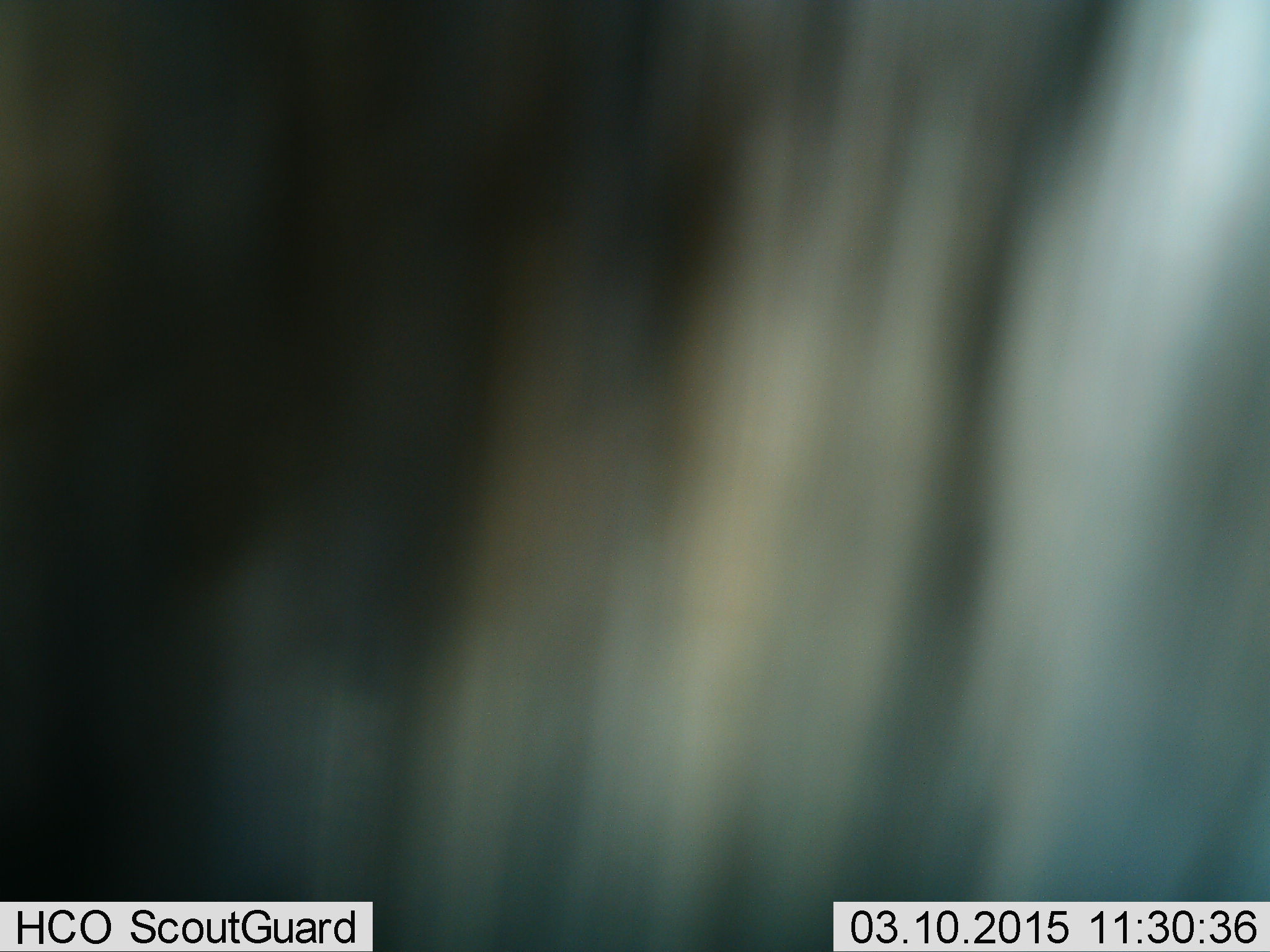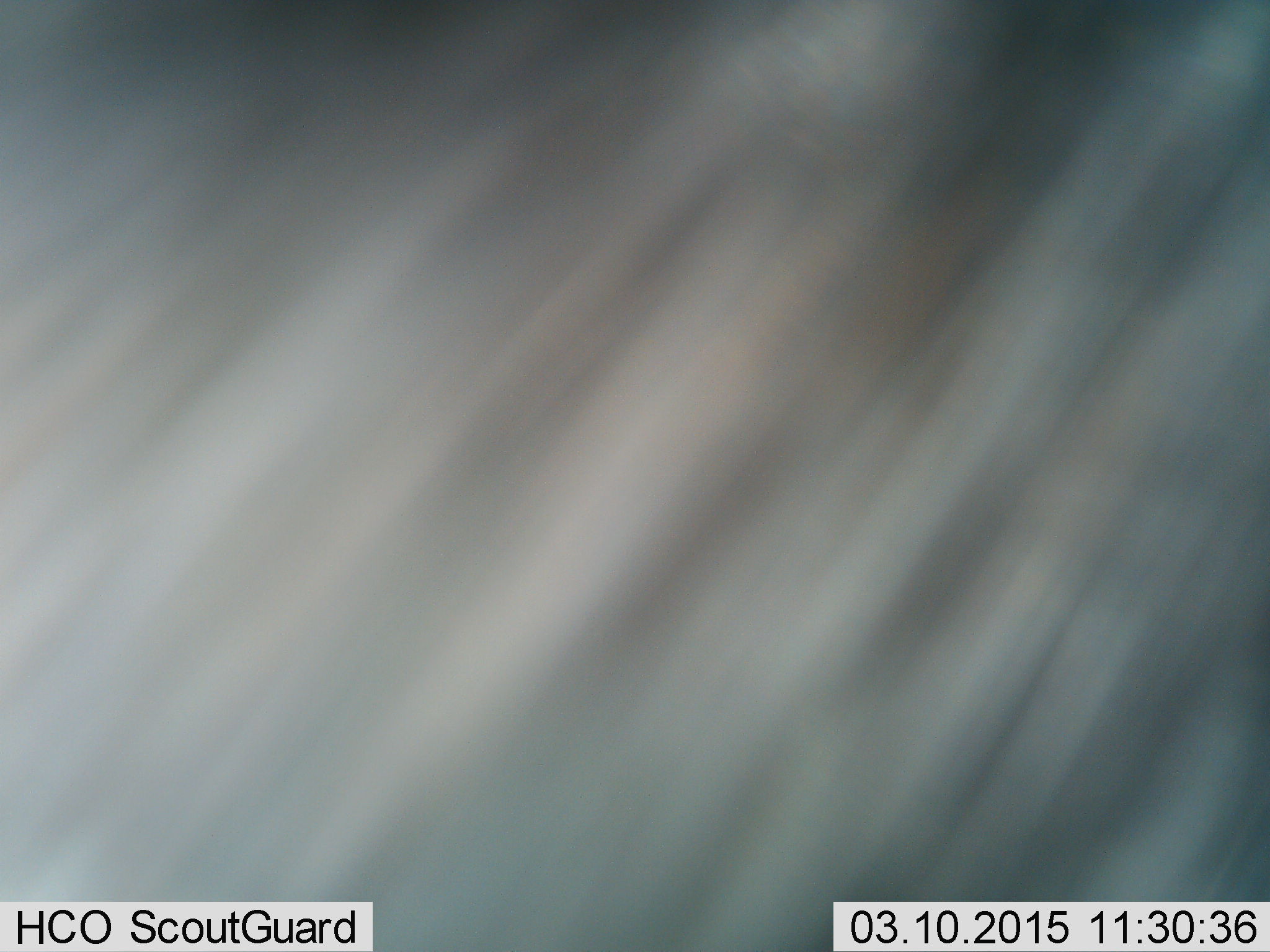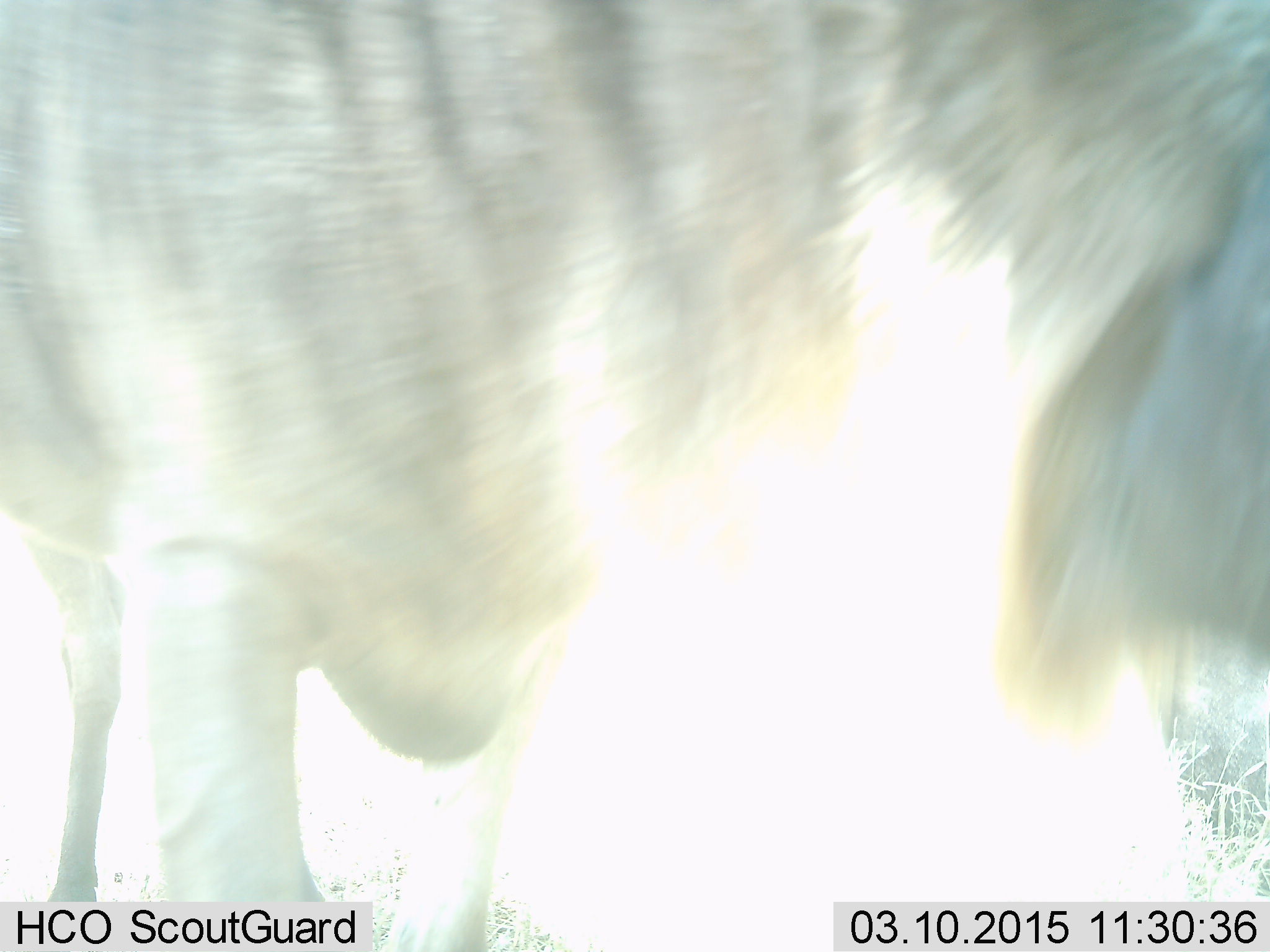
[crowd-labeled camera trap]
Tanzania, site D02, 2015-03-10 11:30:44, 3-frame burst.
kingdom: Animalia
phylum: Chordata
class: Mammalia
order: Artiodactyla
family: Bovidae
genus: Connochaetes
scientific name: Connochaetes taurinus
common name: blue wildebeest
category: wildebeest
Wildebeest (blue wildebeest) (Connochaetes taurinus), count 1. Behavior (volunteer vote fractions): standing 60%, resting 0%, moving 40%, interacting 10%. Young present (vote fraction): 0%. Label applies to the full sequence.